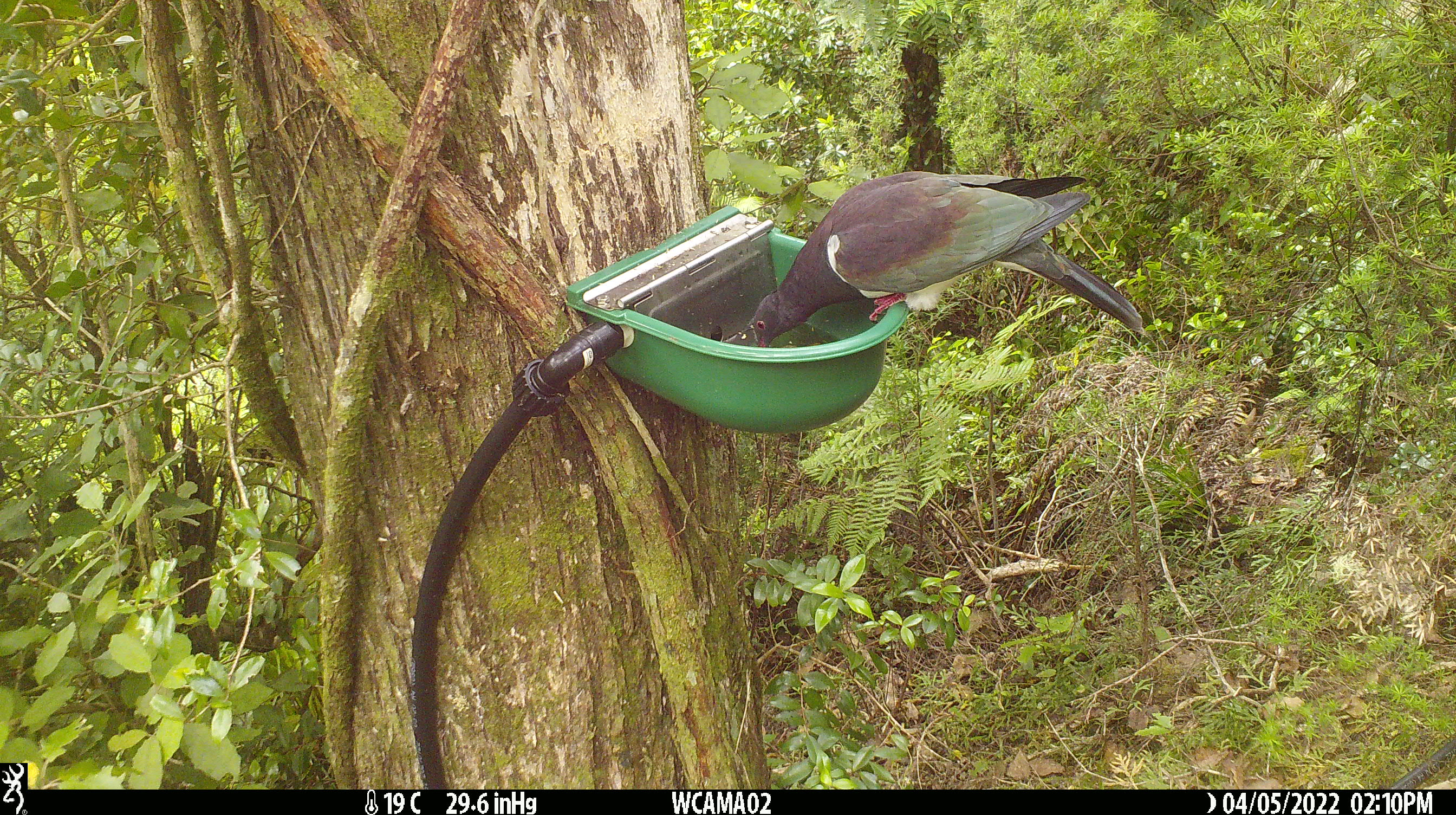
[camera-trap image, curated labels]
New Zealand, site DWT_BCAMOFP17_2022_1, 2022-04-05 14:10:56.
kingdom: Animalia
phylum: Chordata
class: Aves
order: Columbiformes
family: Columbidae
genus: Hemiphaga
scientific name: Hemiphaga novaeseelandiae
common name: new zealand pigeon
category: kereru